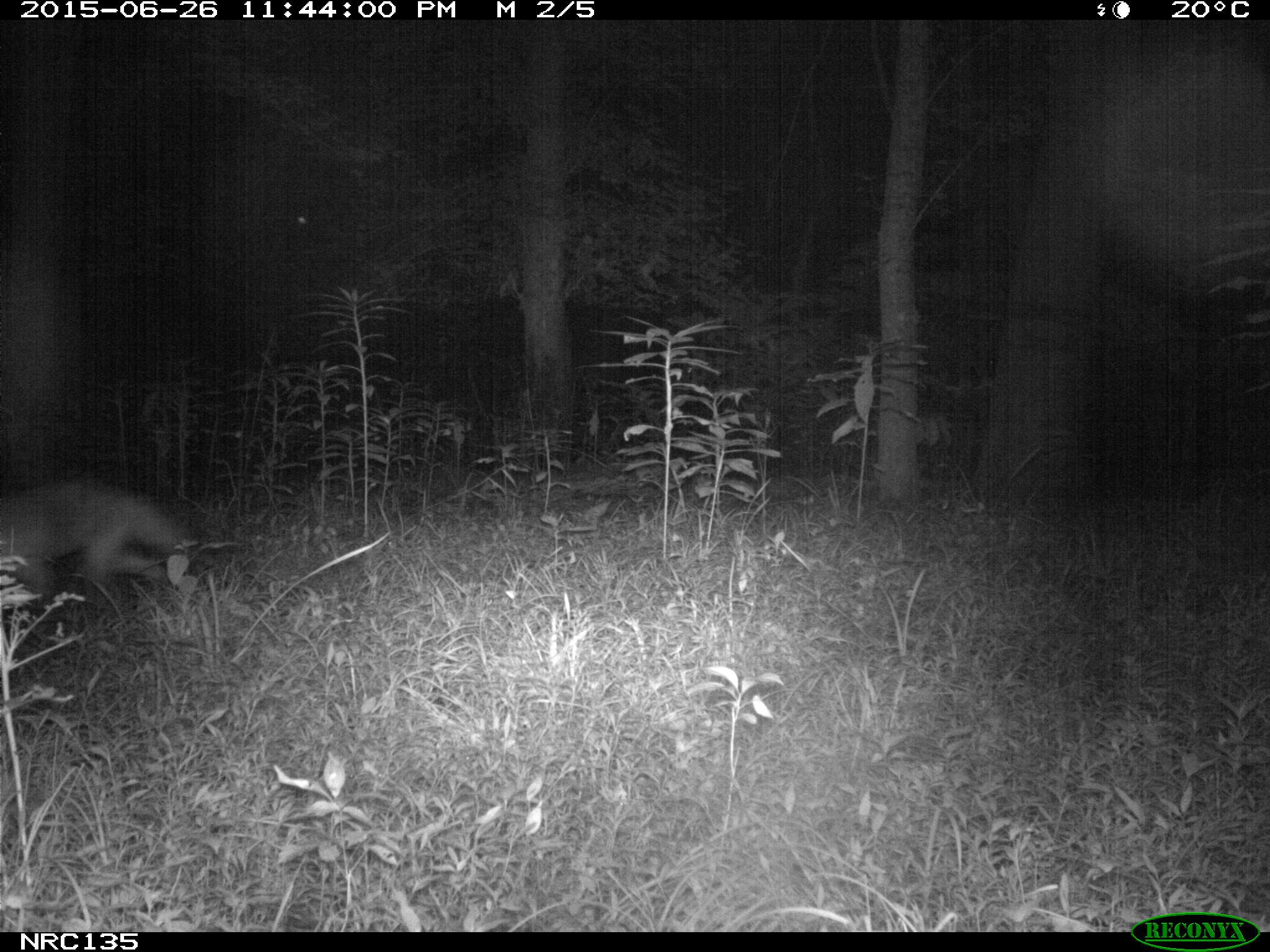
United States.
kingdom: Animalia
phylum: Chordata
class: Mammalia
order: Carnivora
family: Canidae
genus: Vulpes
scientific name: Vulpes vulpes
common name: red fox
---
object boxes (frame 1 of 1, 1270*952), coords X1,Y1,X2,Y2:
Red Fox: 0,471,232,626